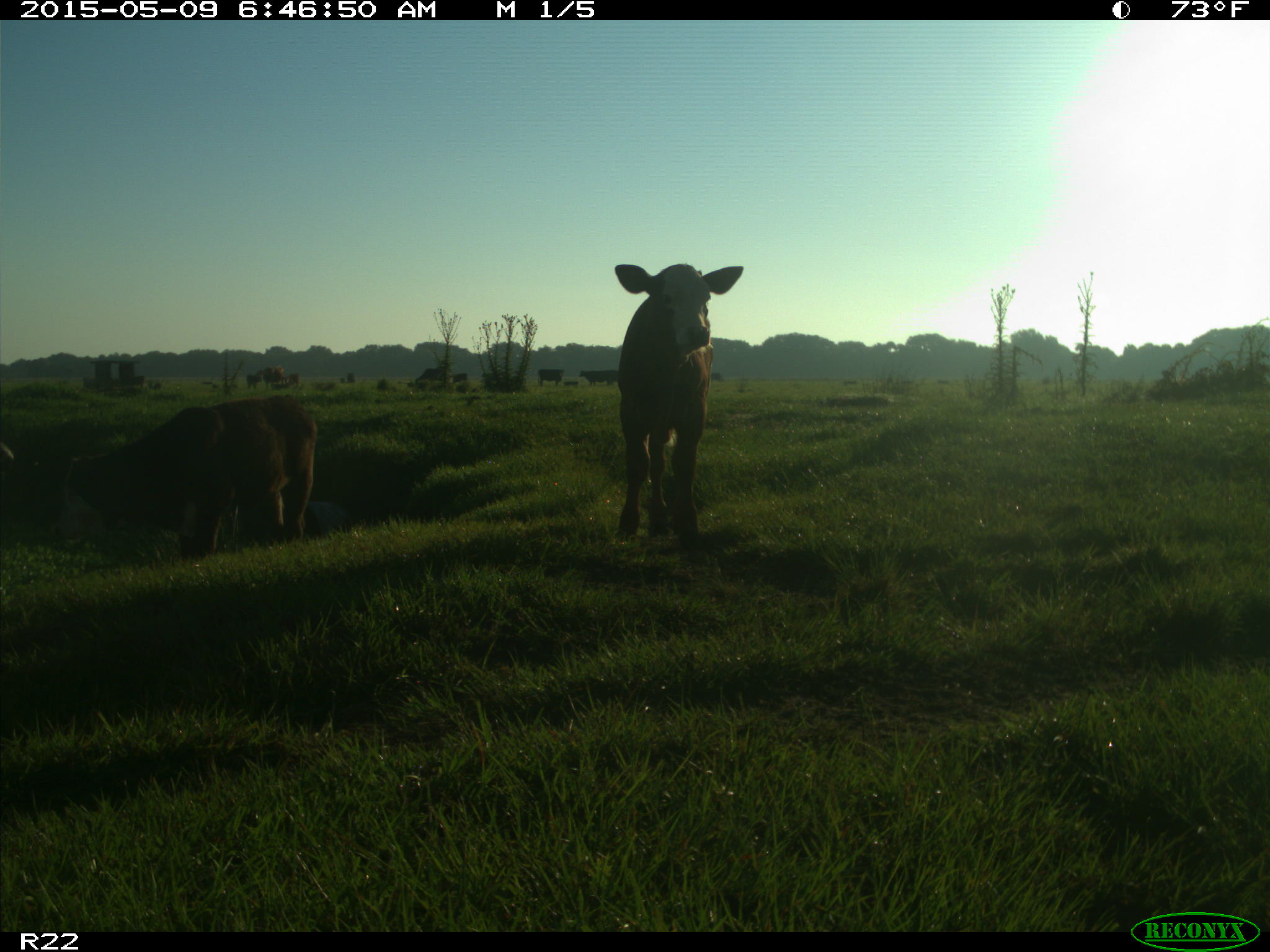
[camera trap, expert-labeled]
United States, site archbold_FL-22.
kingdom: Animalia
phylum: Chordata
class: Mammalia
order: Artiodactyla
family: Bovidae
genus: Bos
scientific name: Bos taurus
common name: domestic cow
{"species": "Bos taurus (domestic cow)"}